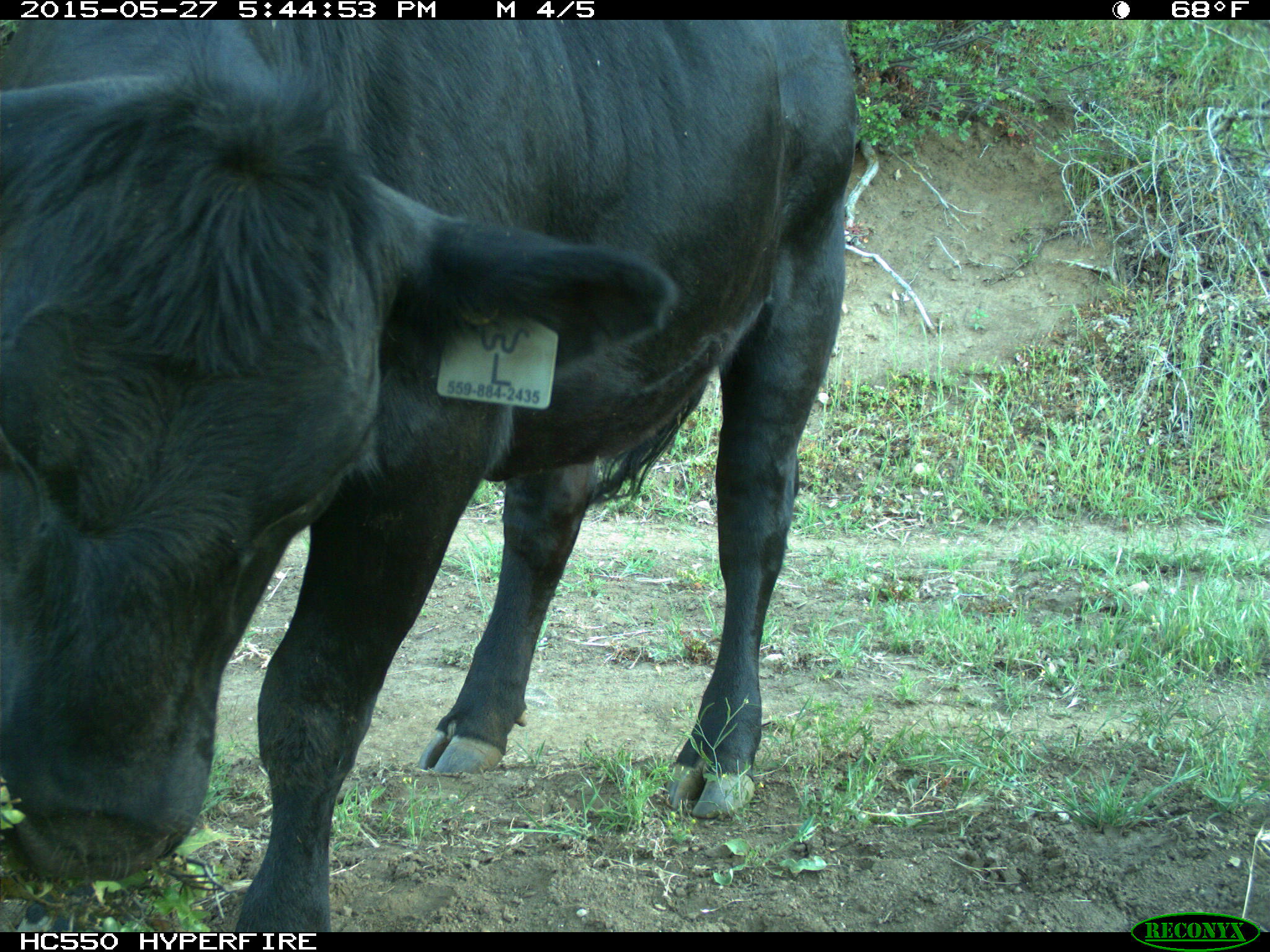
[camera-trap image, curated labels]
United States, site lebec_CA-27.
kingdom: Animalia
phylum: Chordata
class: Mammalia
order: Artiodactyla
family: Bovidae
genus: Bos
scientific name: Bos taurus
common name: domestic cow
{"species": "Bos taurus (domestic cow)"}